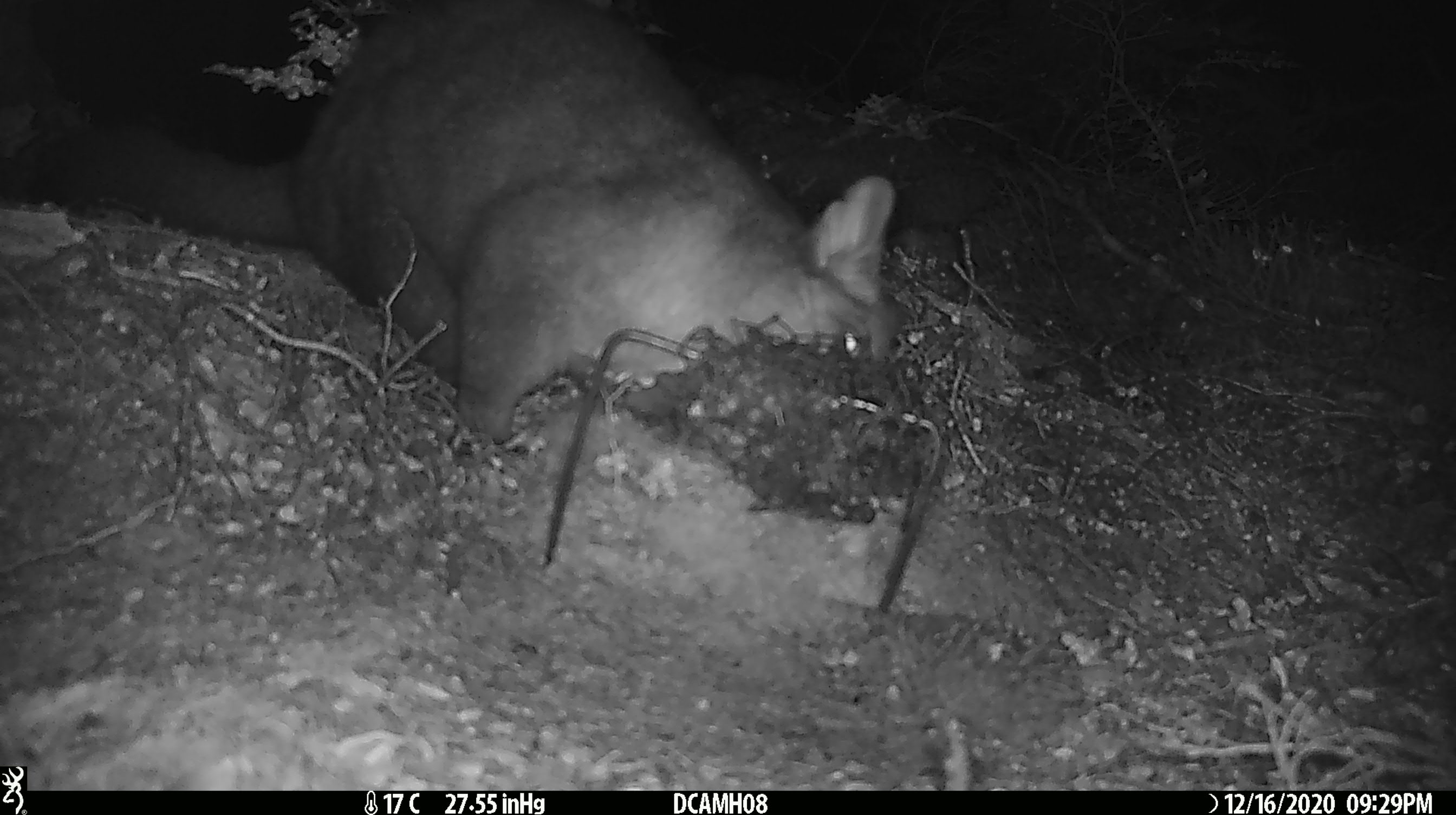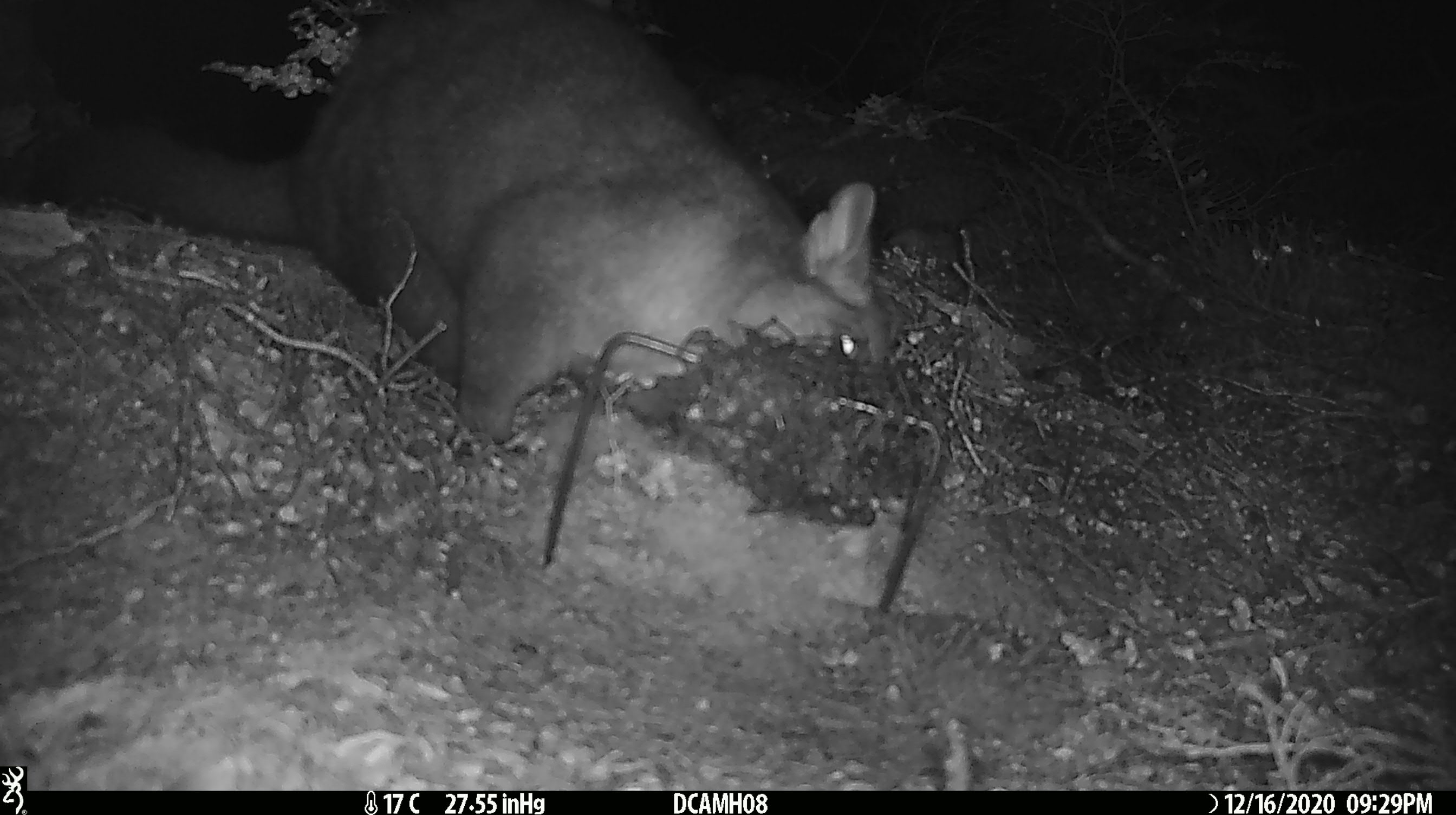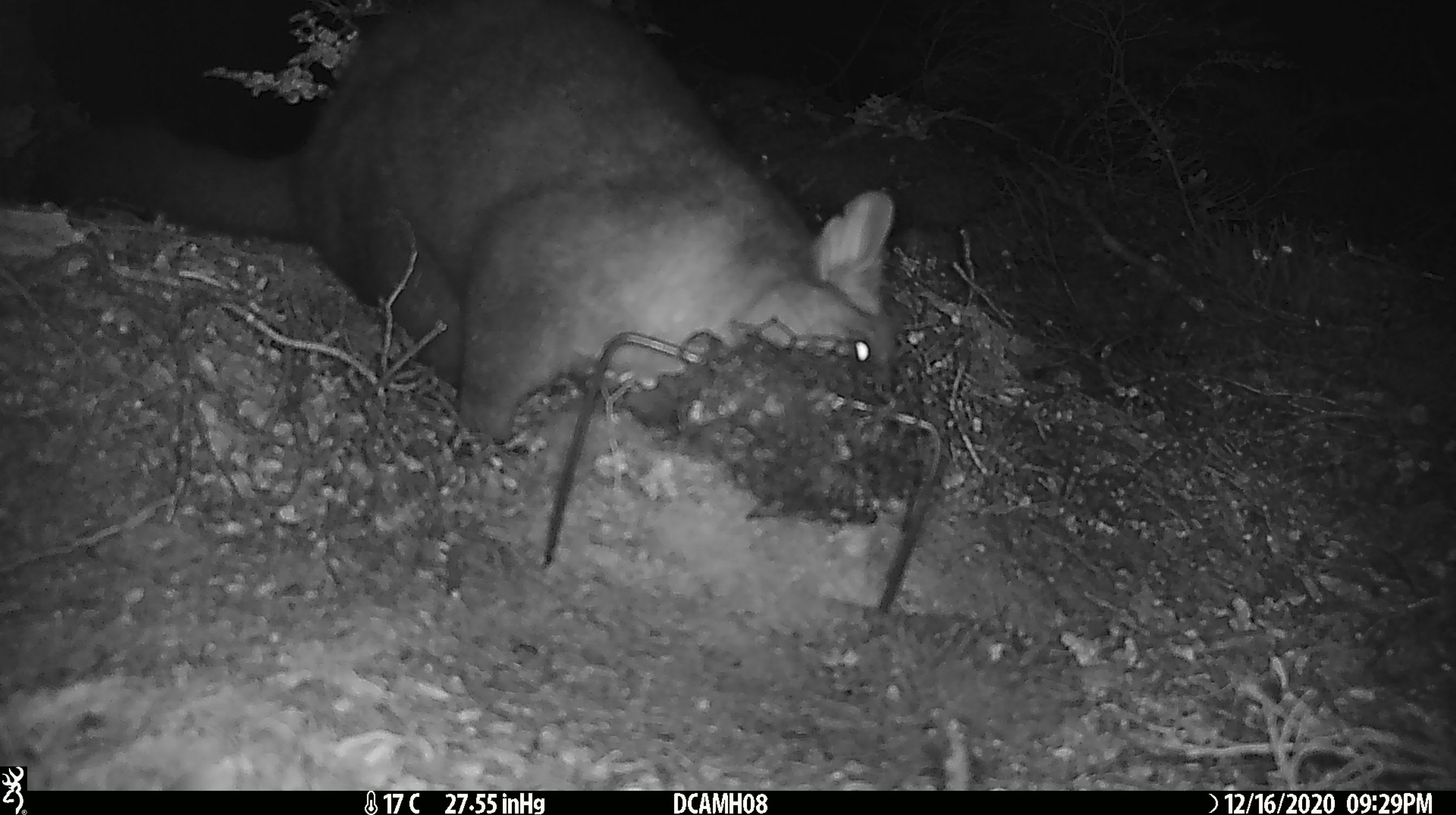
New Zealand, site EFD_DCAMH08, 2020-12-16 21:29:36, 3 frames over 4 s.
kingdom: Animalia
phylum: Chordata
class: Mammalia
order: Diprotodontia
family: Phalangeridae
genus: Trichosurus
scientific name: Trichosurus vulpecula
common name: common brushtail possum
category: possum